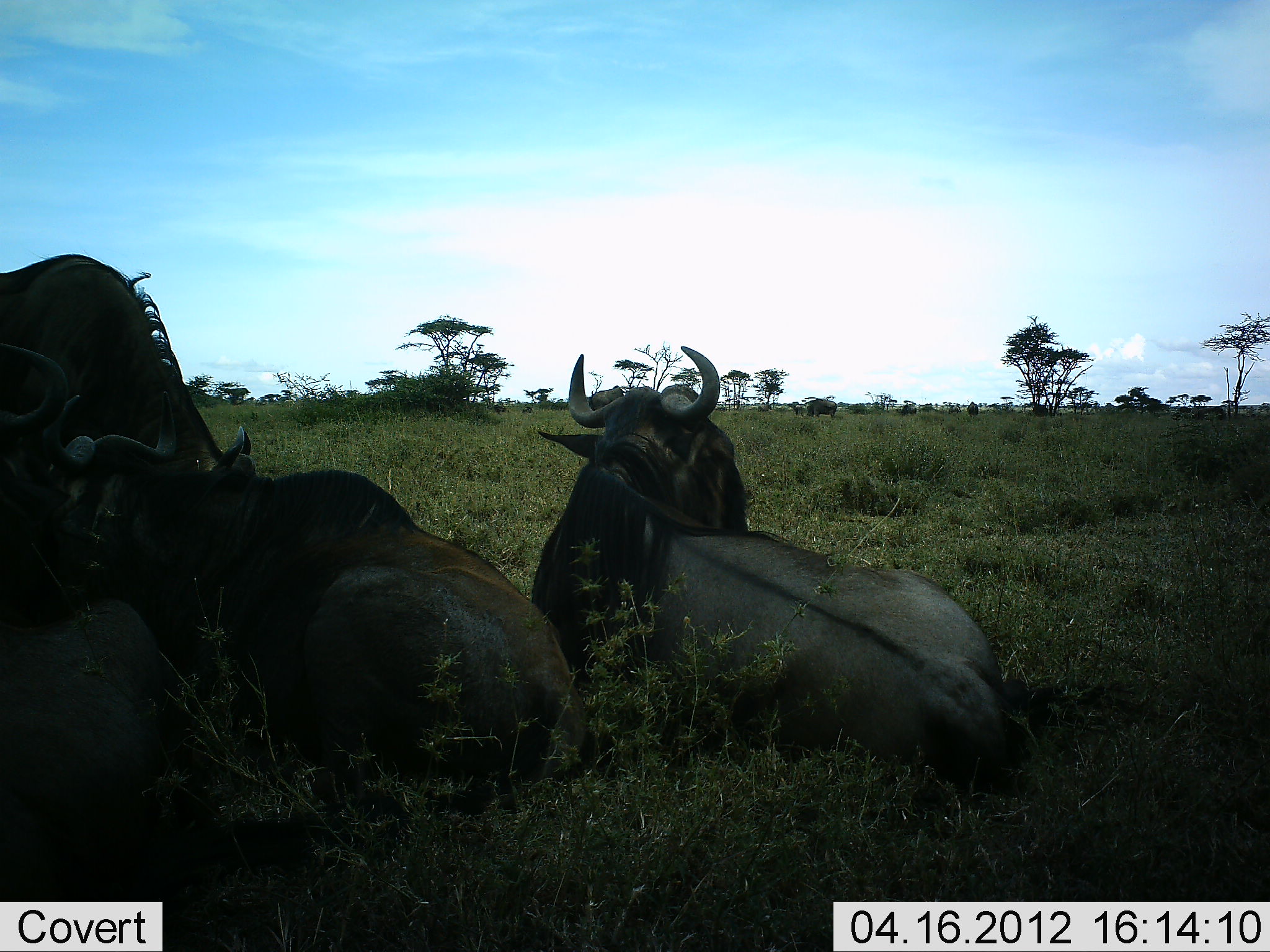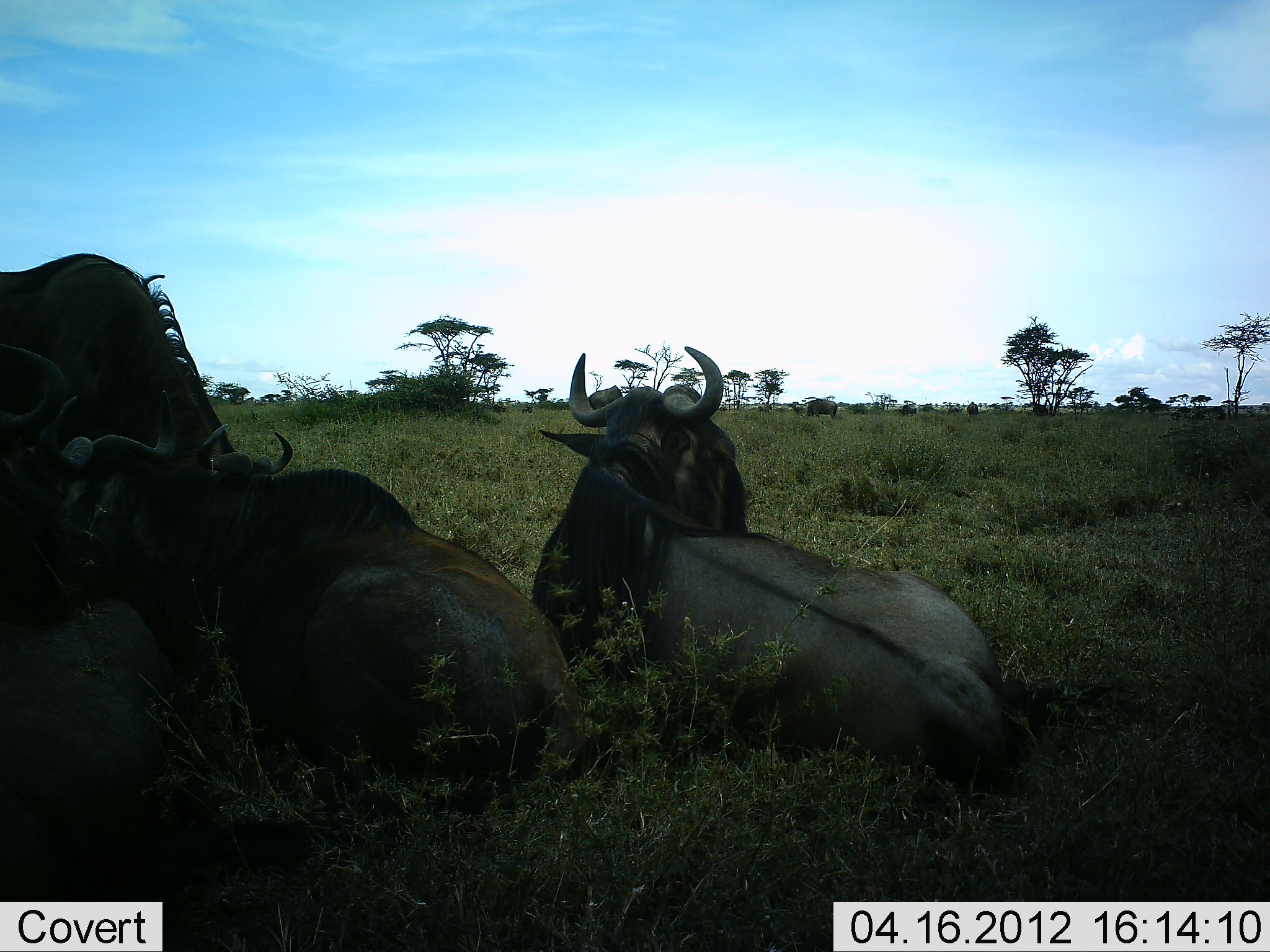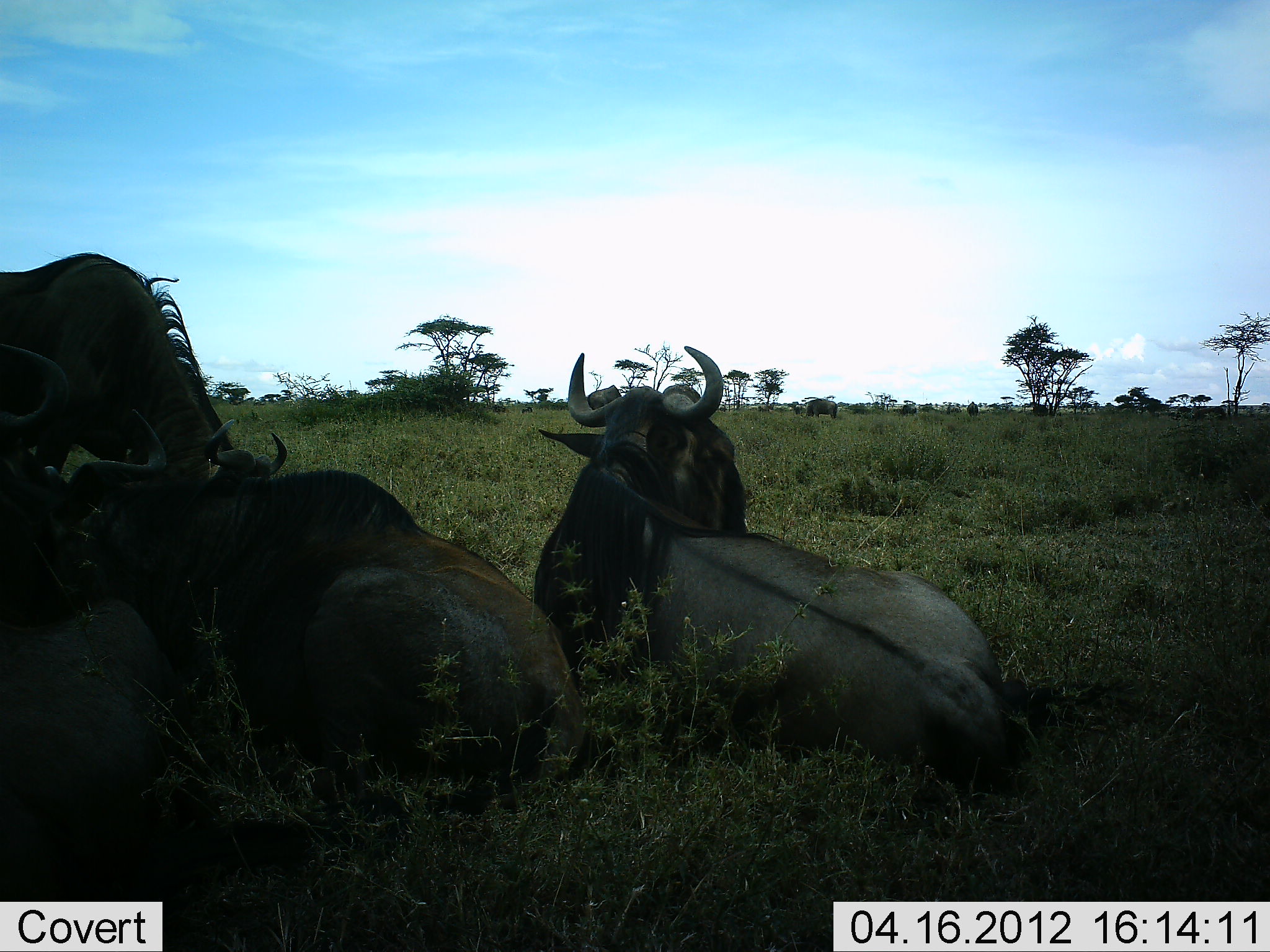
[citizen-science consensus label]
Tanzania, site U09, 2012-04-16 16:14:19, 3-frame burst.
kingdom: Animalia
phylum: Chordata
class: Mammalia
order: Artiodactyla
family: Bovidae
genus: Connochaetes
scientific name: Connochaetes taurinus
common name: blue wildebeest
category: wildebeest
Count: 4.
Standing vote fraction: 26%.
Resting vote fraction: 96%.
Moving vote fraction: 0%.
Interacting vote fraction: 4%.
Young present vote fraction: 0%.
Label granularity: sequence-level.